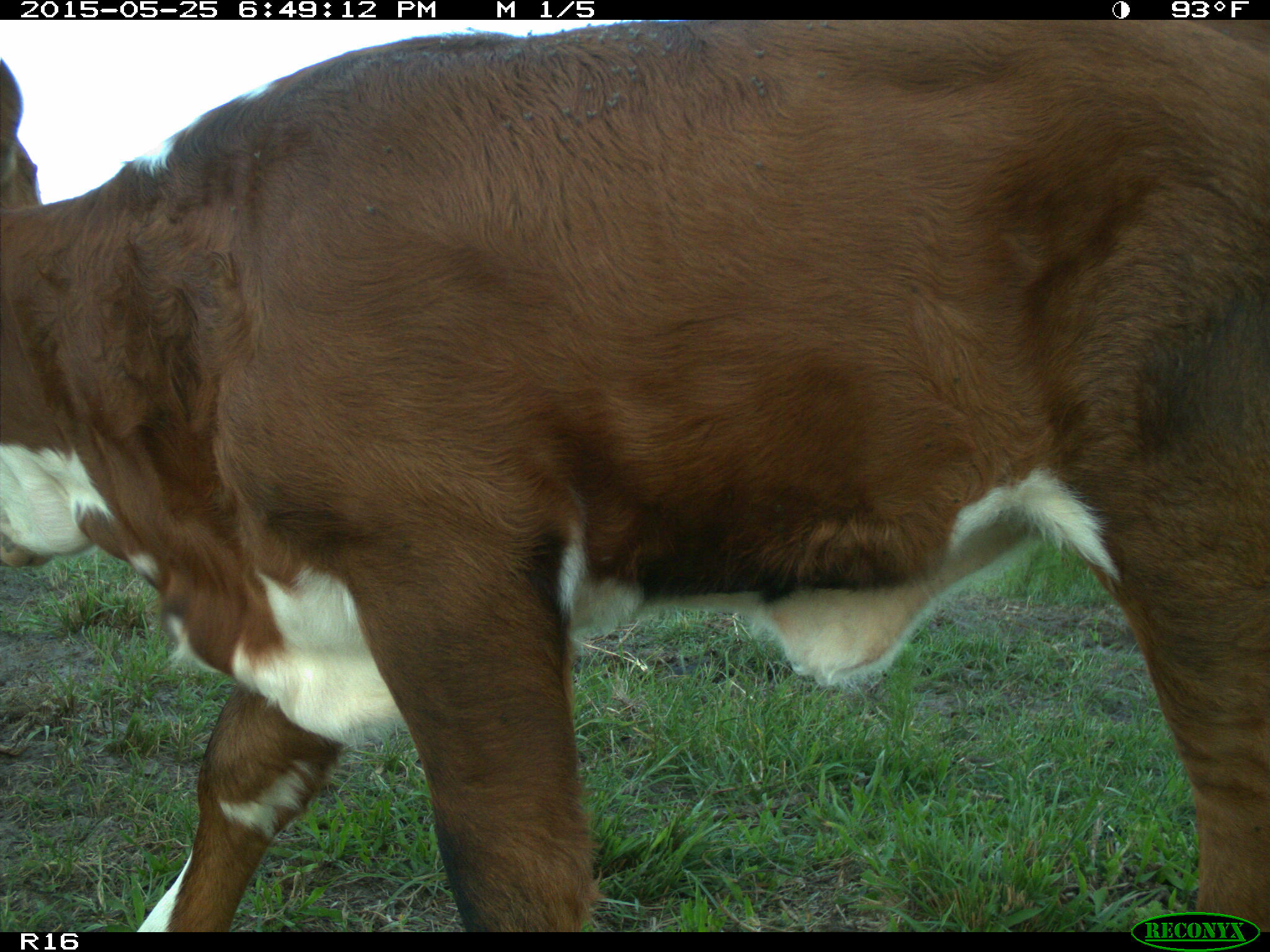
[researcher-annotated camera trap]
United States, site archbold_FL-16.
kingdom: Animalia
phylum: Chordata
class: Mammalia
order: Artiodactyla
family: Bovidae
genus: Bos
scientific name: Bos taurus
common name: domestic cow